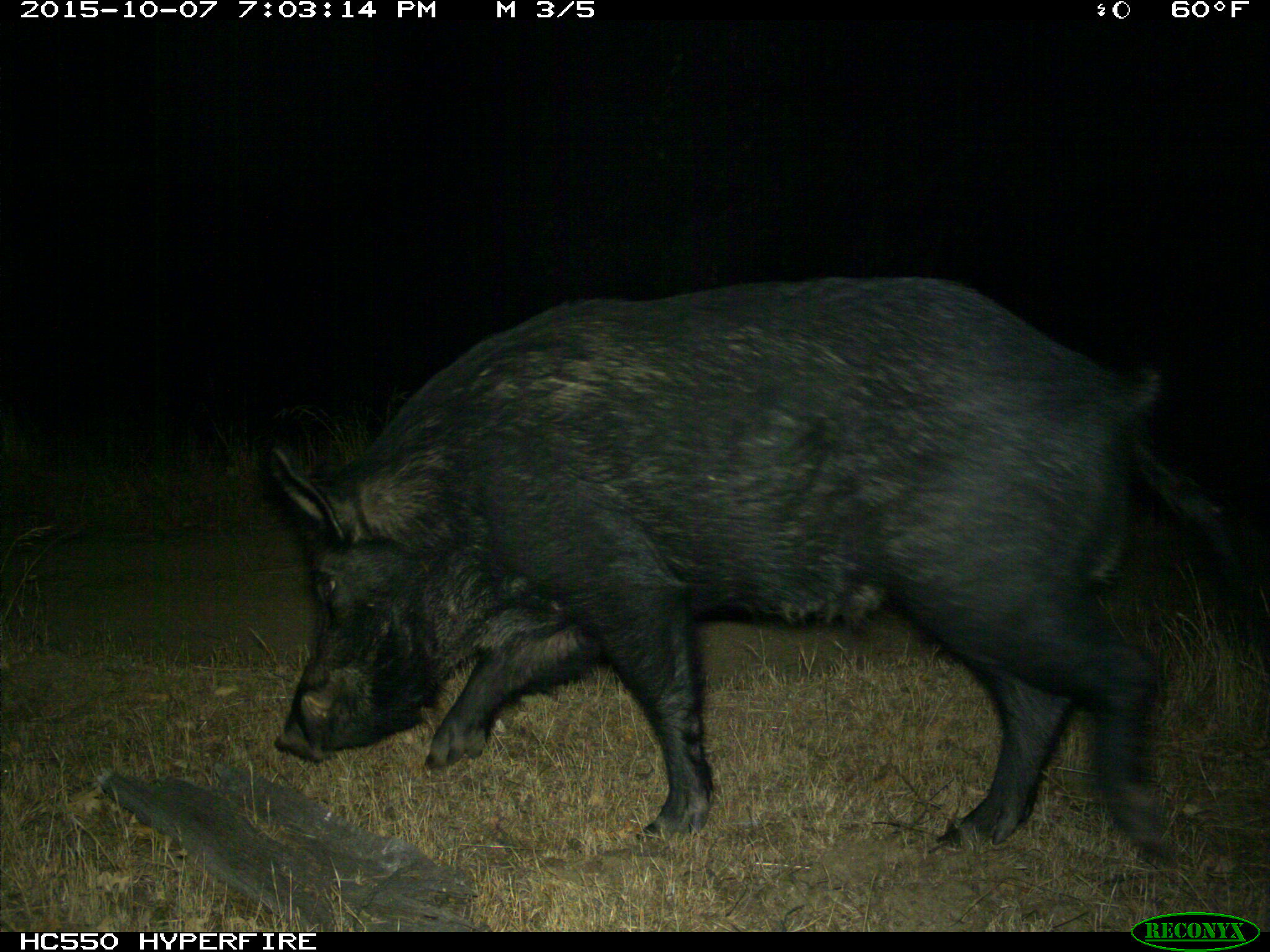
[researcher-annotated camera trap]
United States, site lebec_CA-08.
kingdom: Animalia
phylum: Chordata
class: Mammalia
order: Artiodactyla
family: Suidae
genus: Sus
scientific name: Sus scrofa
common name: wild boar